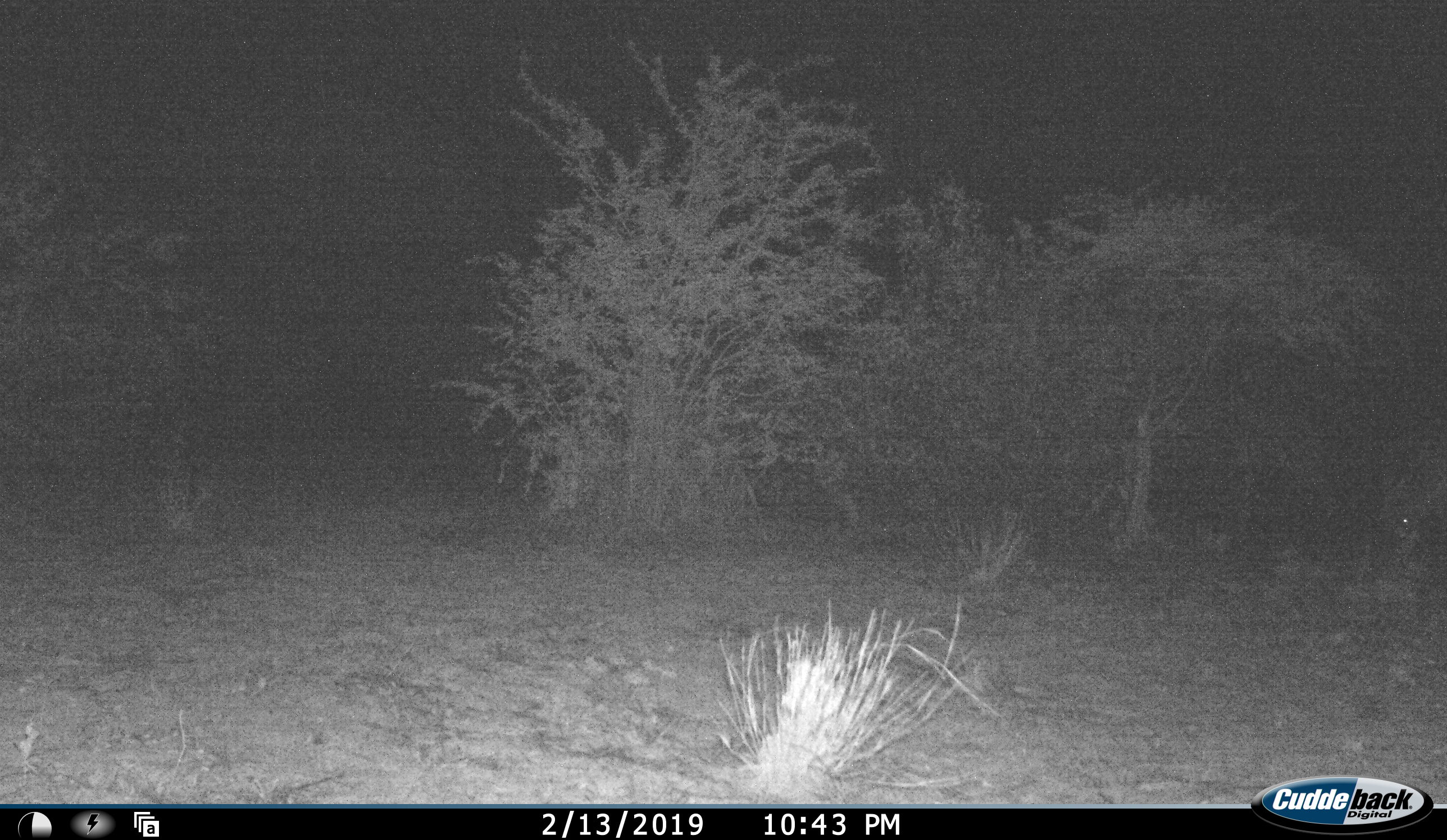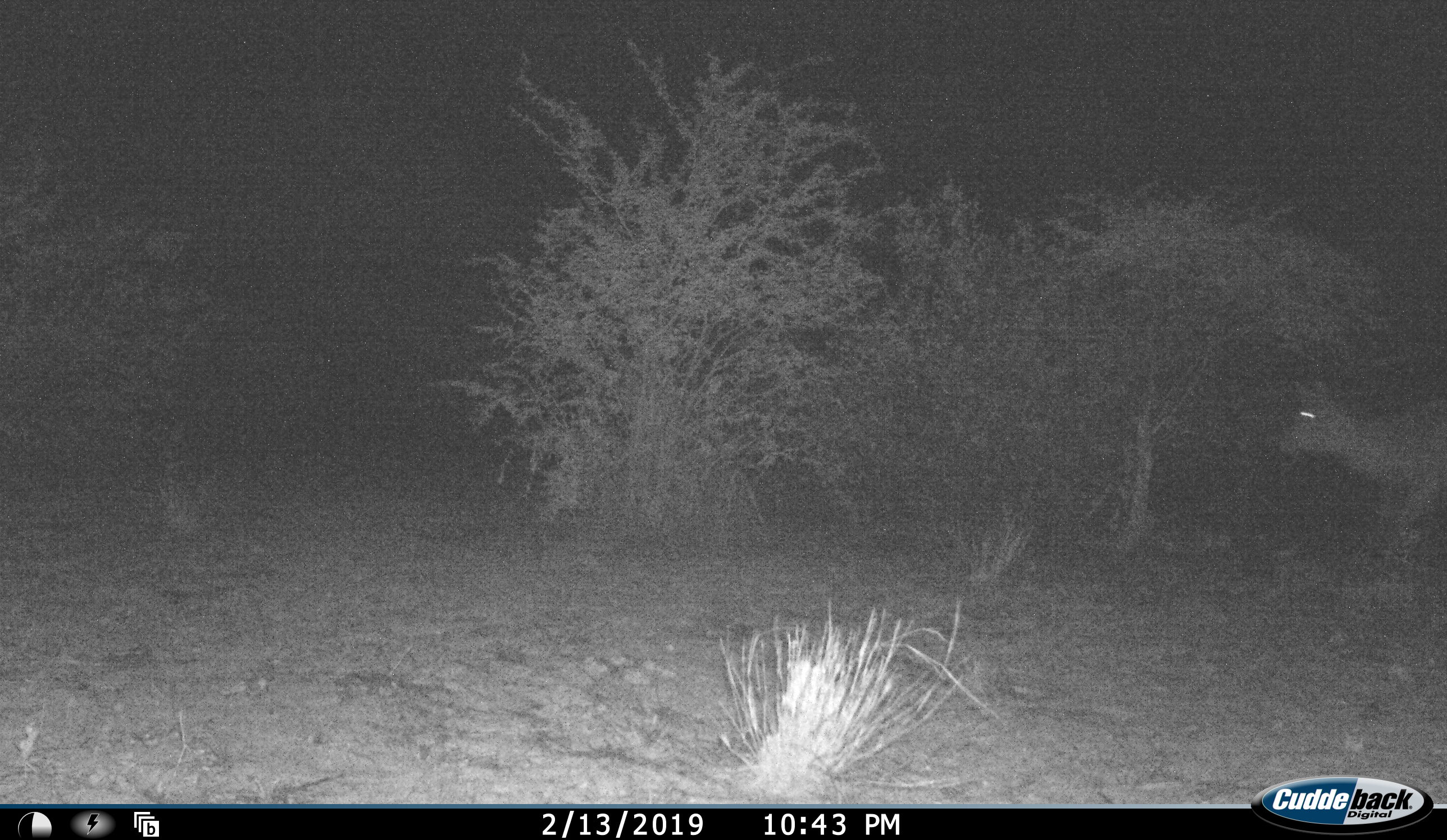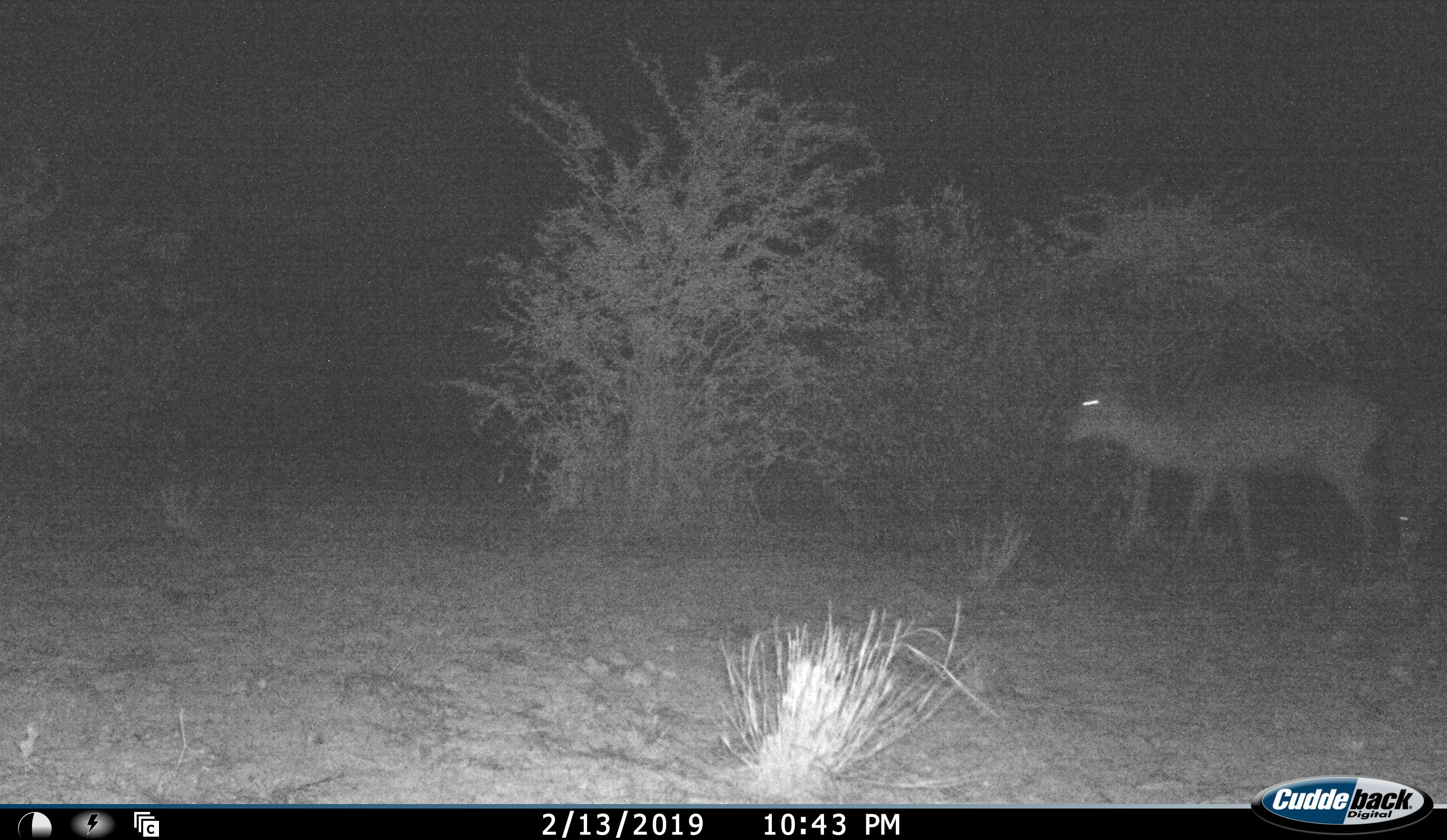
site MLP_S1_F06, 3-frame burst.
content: unidentified animal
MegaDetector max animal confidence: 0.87